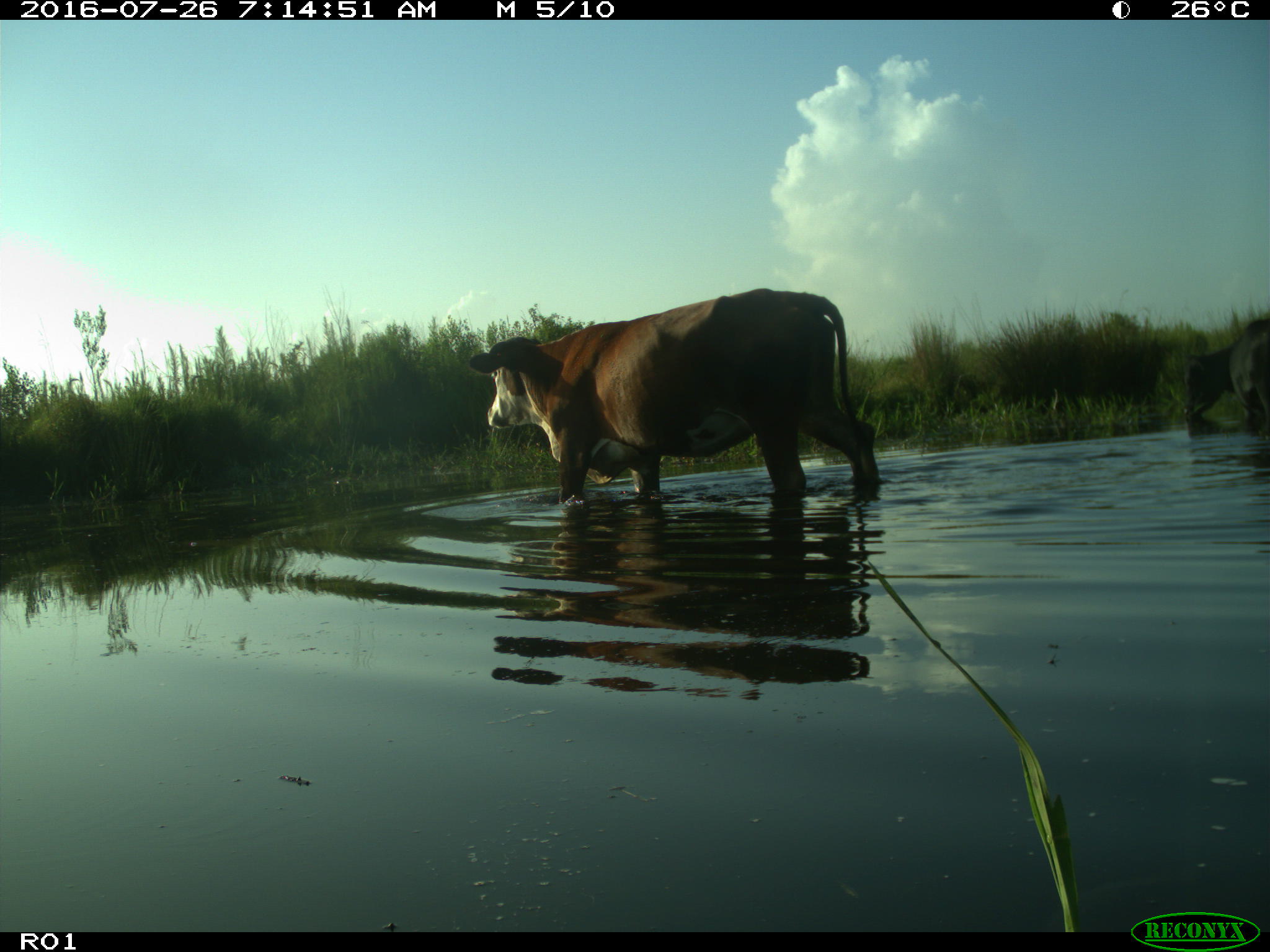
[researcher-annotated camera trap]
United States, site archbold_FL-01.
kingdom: Animalia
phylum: Chordata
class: Mammalia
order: Artiodactyla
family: Bovidae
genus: Bos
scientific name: Bos taurus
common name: domestic cow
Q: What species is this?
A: Bos taurus (domestic cow).